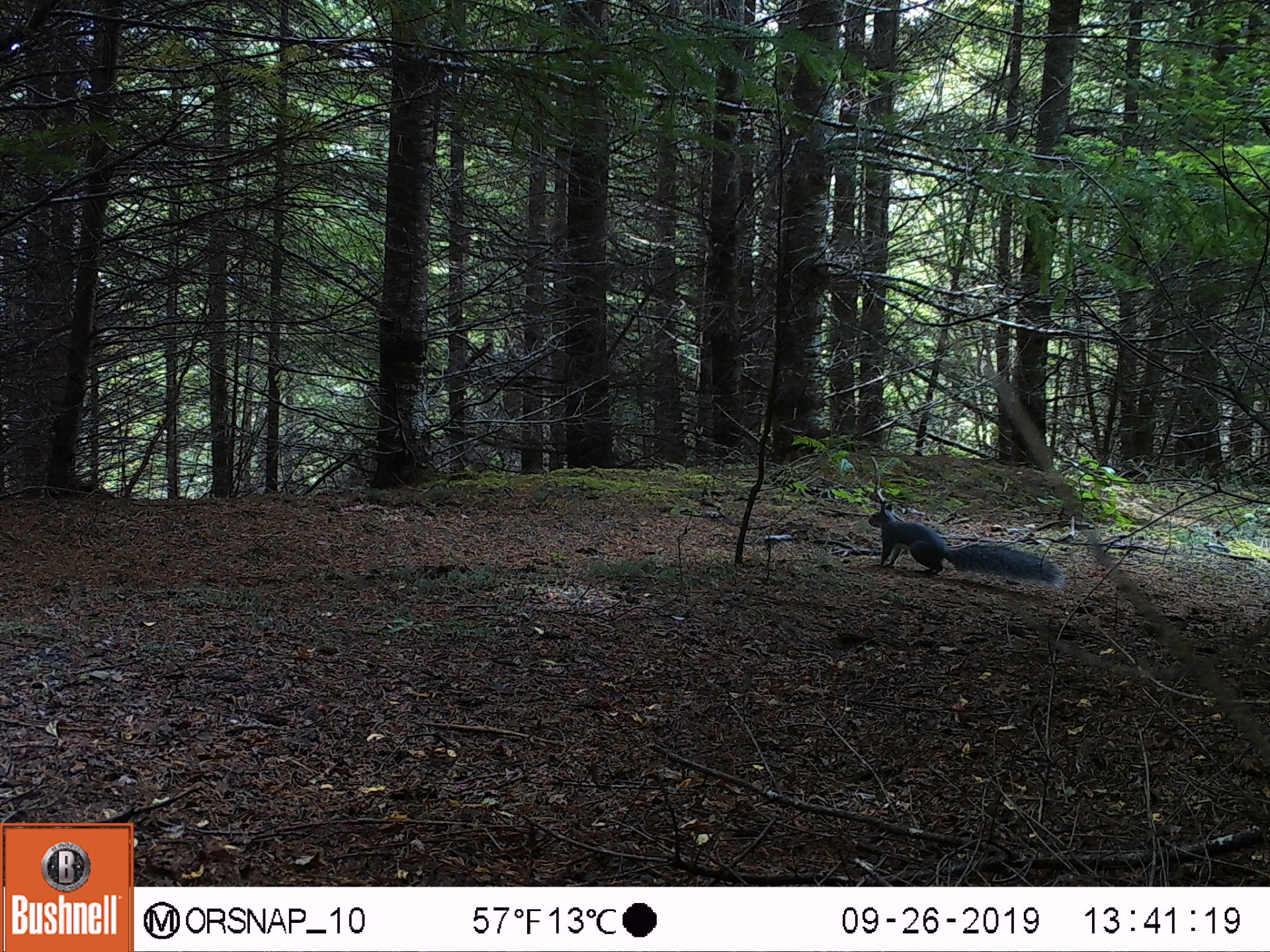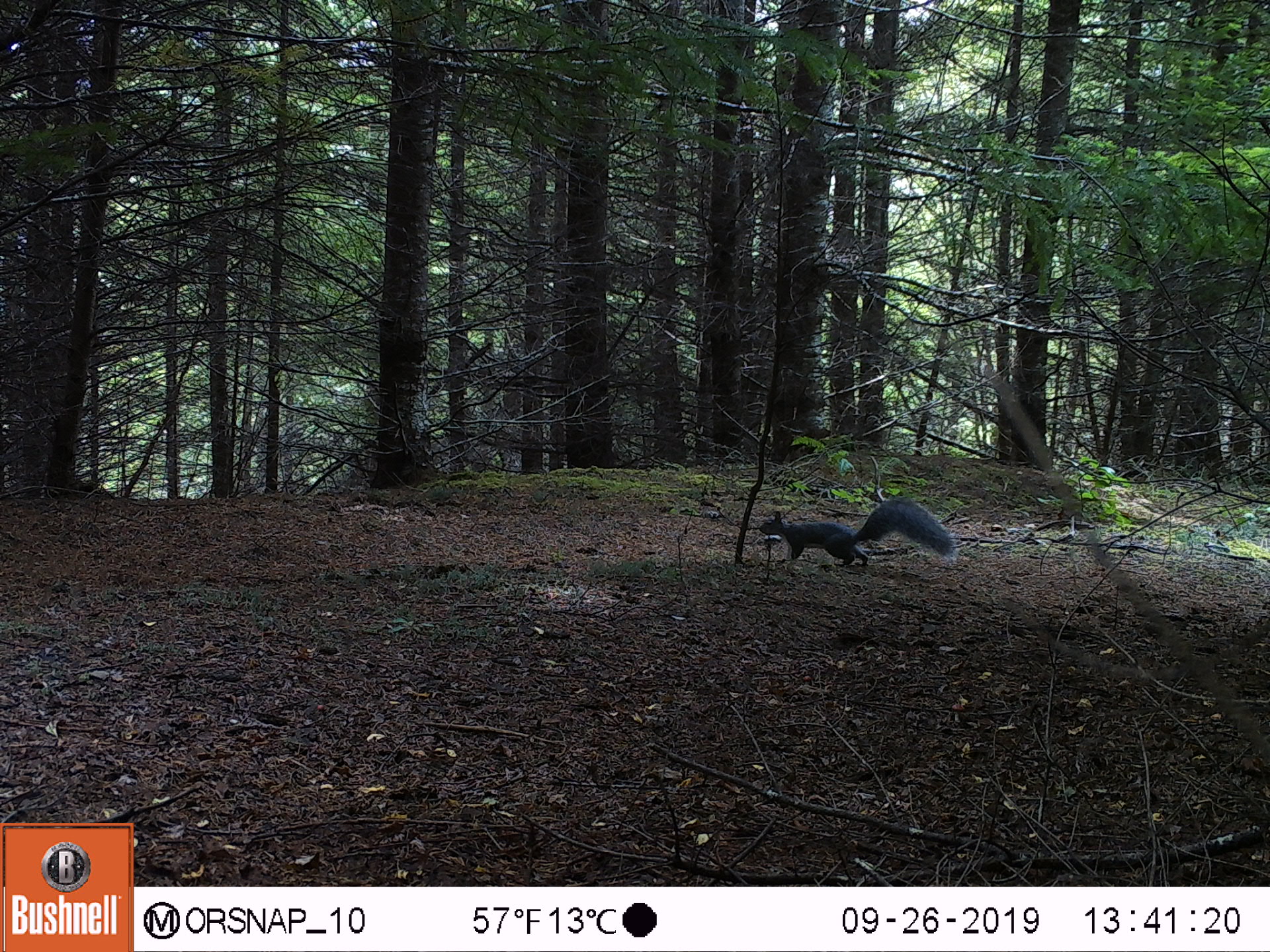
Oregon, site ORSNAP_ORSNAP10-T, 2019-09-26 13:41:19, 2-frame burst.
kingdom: Animalia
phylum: Chordata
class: Mammalia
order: Rodentia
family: Sciuridae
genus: Sciurus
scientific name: Sciurus griseus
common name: western gray squirrel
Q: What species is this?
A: Western gray squirrel (Sciurus griseus).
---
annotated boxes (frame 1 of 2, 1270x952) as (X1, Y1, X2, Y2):
western gray squirrel: (866, 503, 1063, 594)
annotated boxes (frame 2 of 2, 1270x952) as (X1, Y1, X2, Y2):
western gray squirrel: (754, 499, 960, 563)